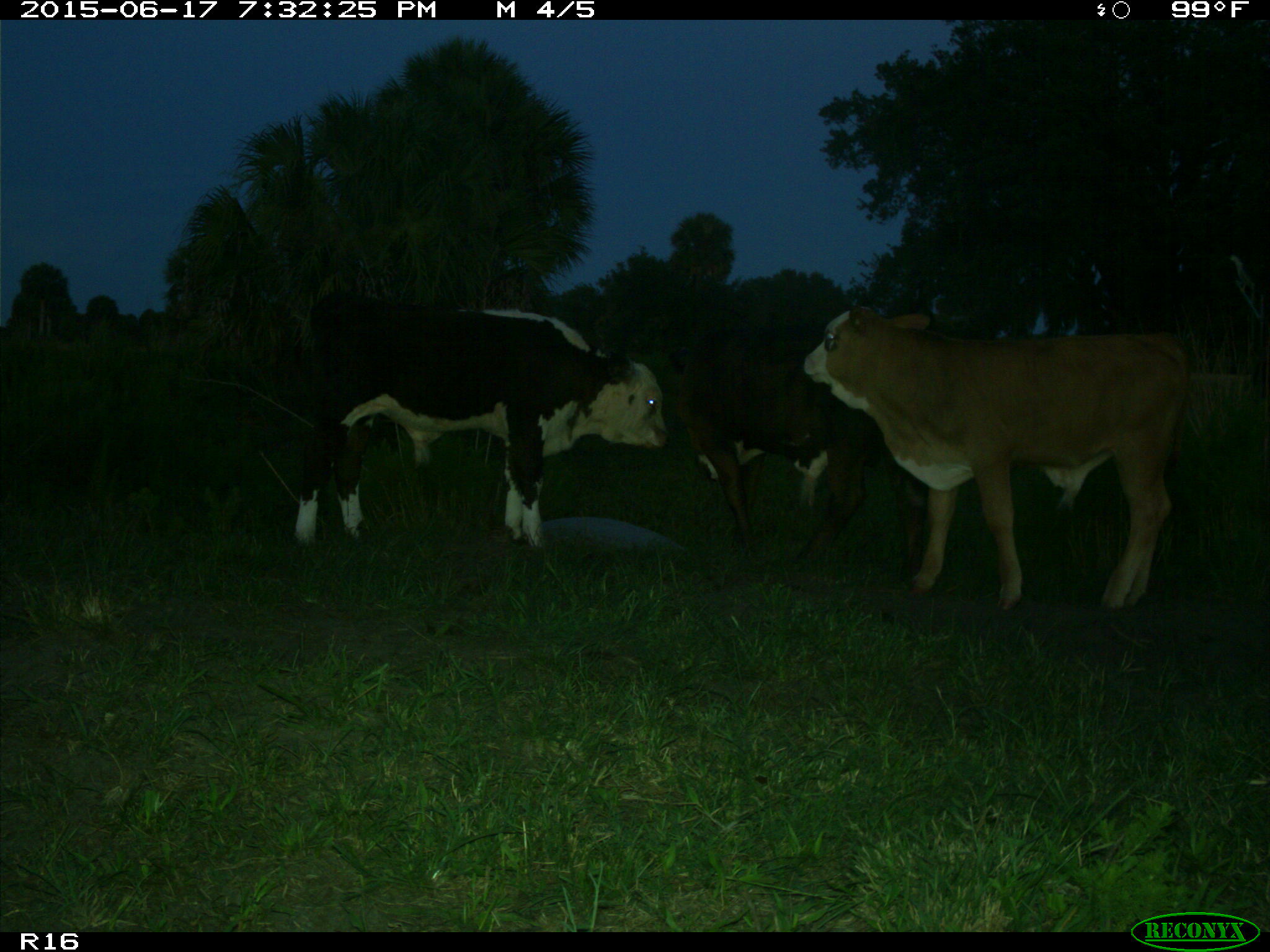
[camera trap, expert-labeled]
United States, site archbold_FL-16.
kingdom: Animalia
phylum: Chordata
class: Mammalia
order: Artiodactyla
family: Bovidae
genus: Bos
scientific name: Bos taurus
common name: domestic cow